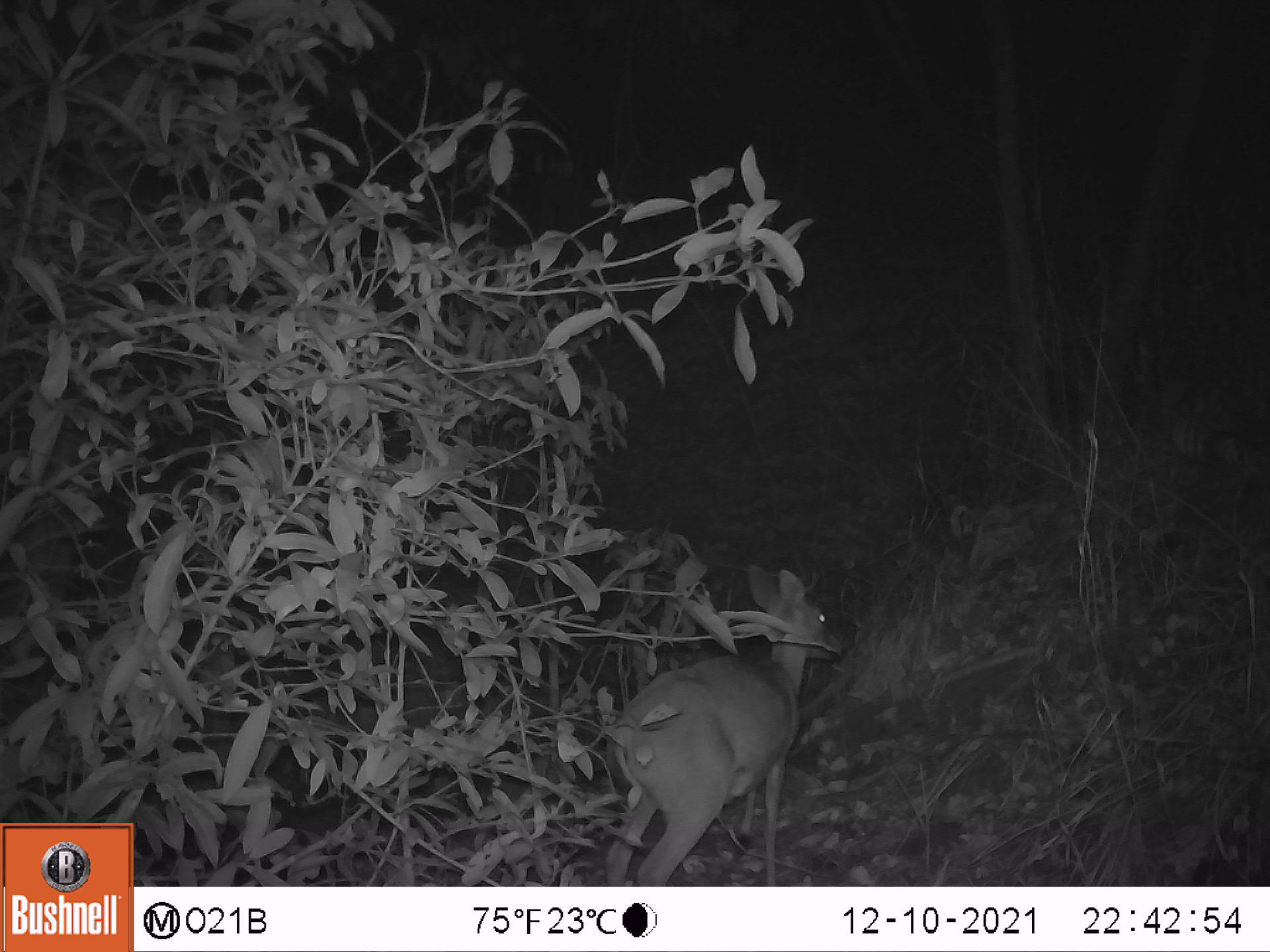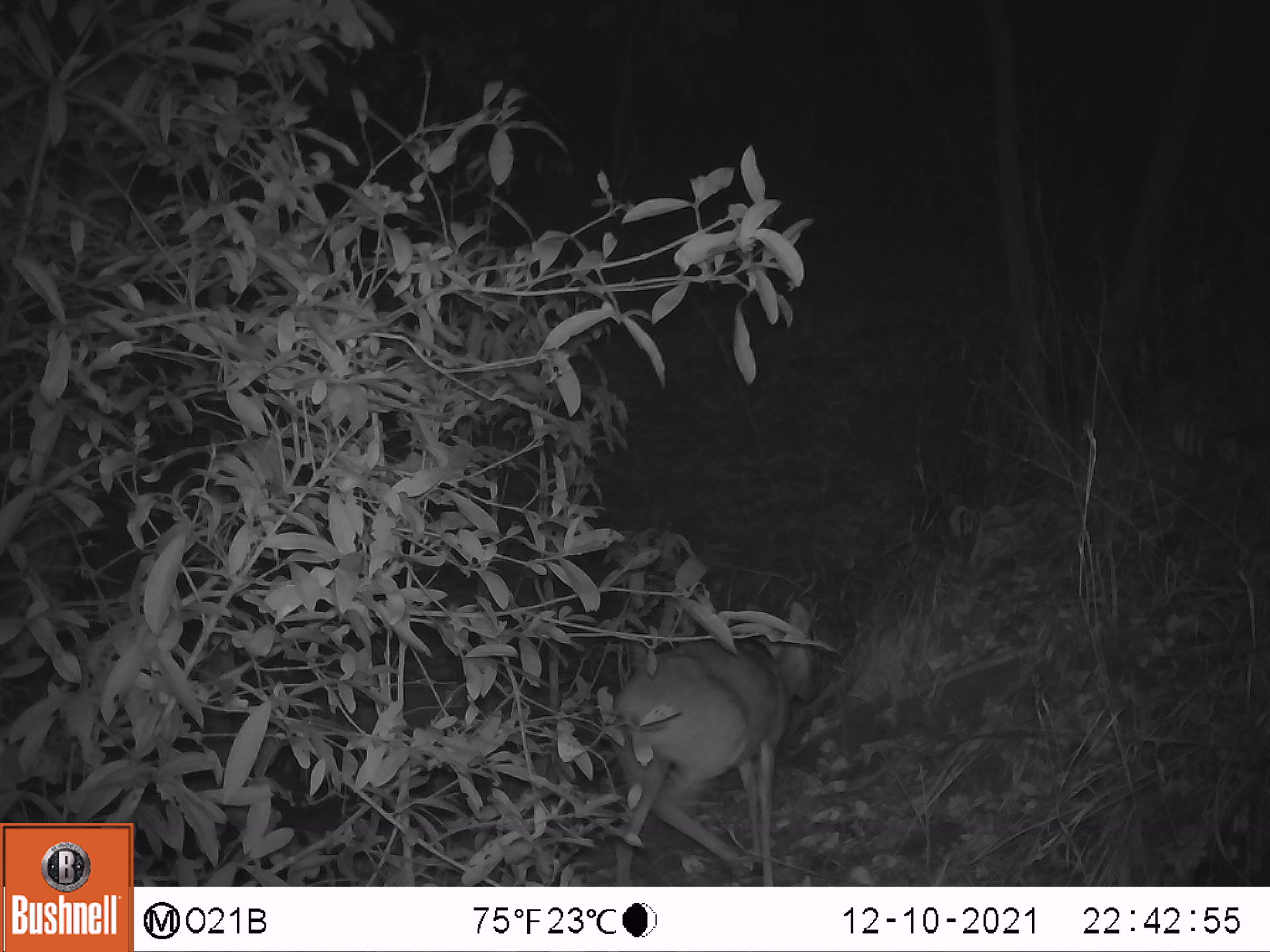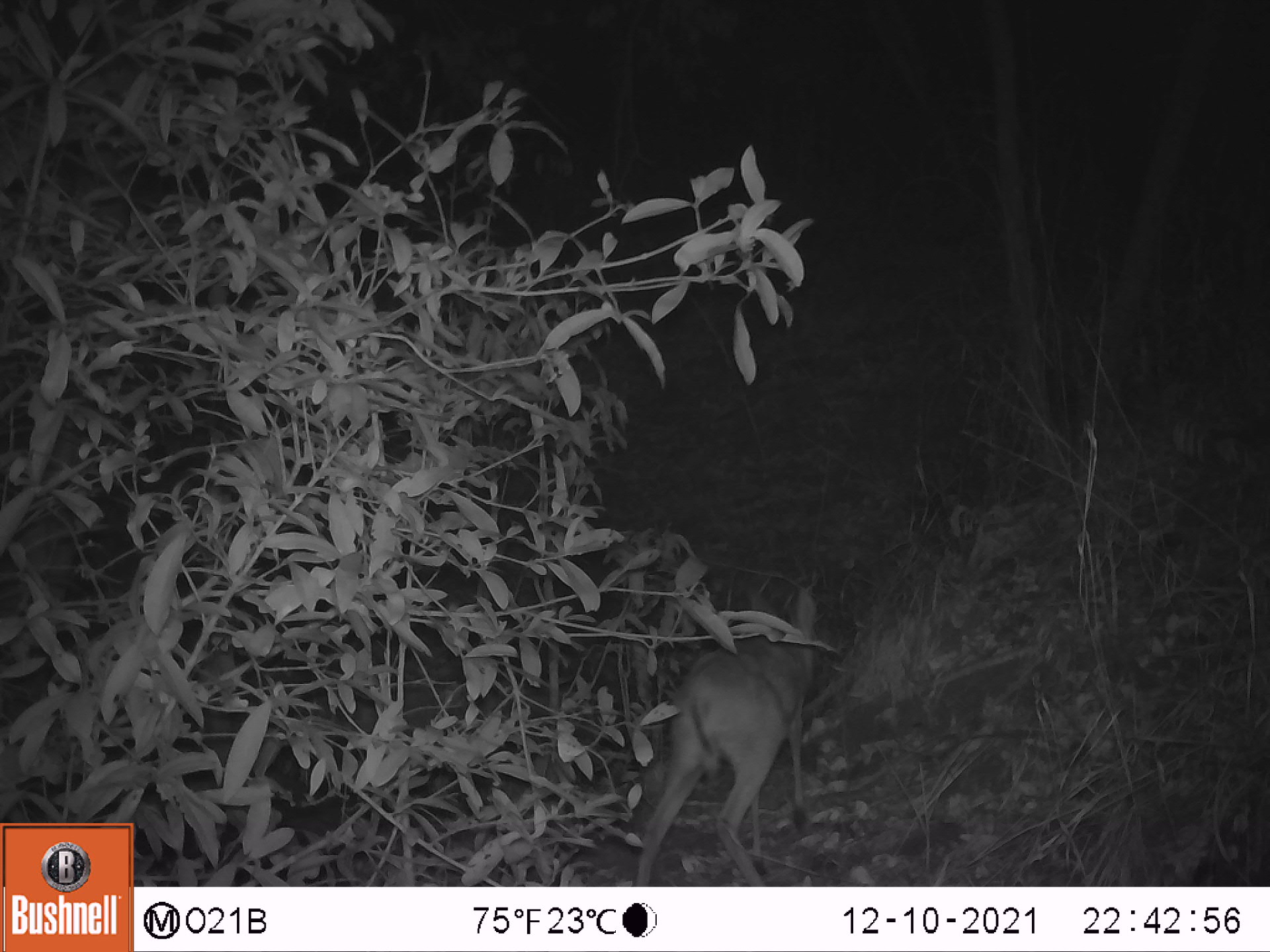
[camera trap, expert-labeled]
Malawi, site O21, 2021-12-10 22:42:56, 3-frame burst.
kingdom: Animalia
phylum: Chordata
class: Mammalia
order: Artiodactyla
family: Bovidae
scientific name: Antilopinae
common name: small antelope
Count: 1.